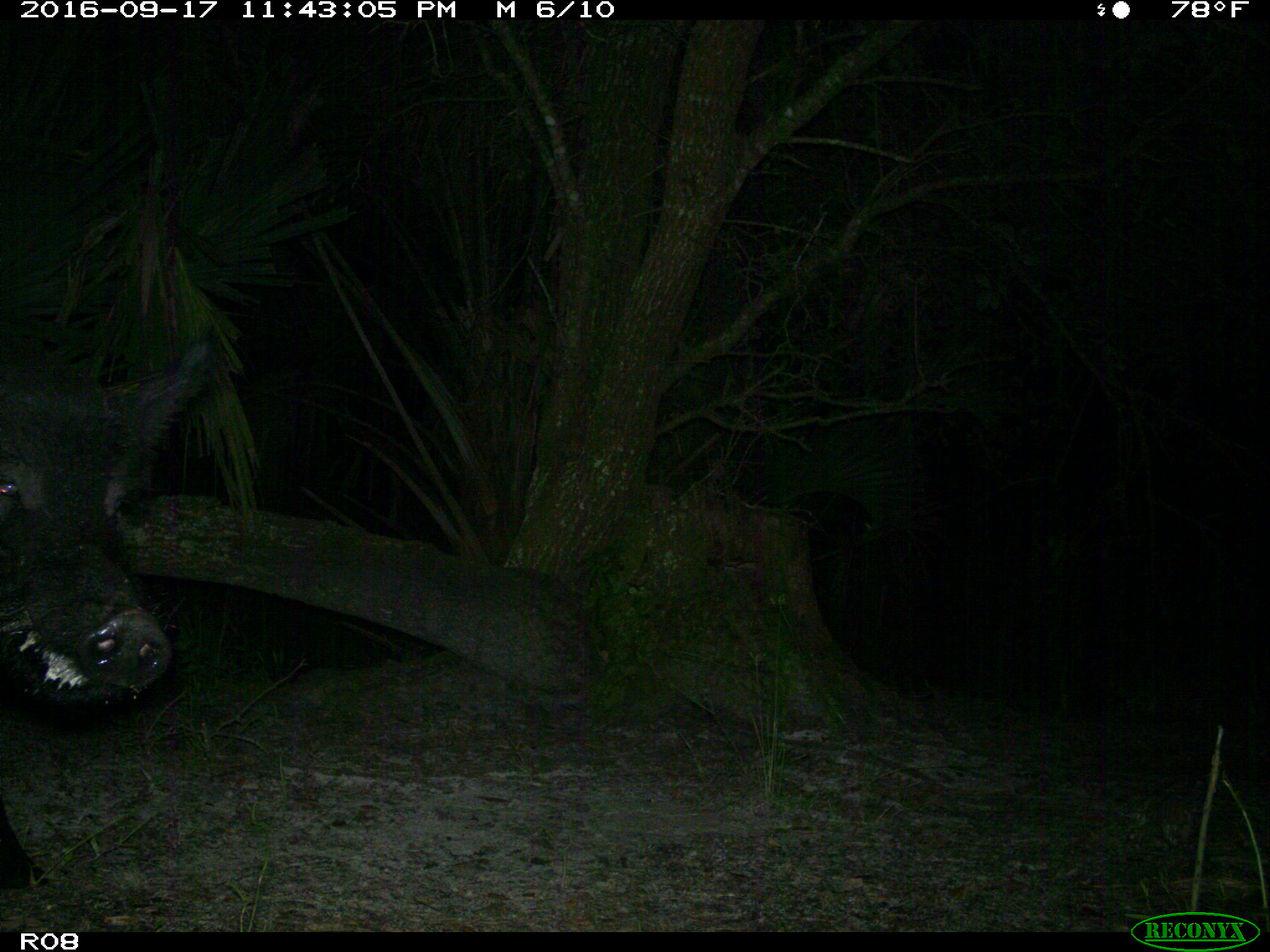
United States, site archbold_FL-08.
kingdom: Animalia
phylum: Chordata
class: Mammalia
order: Artiodactyla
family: Suidae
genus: Sus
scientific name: Sus scrofa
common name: wild boar